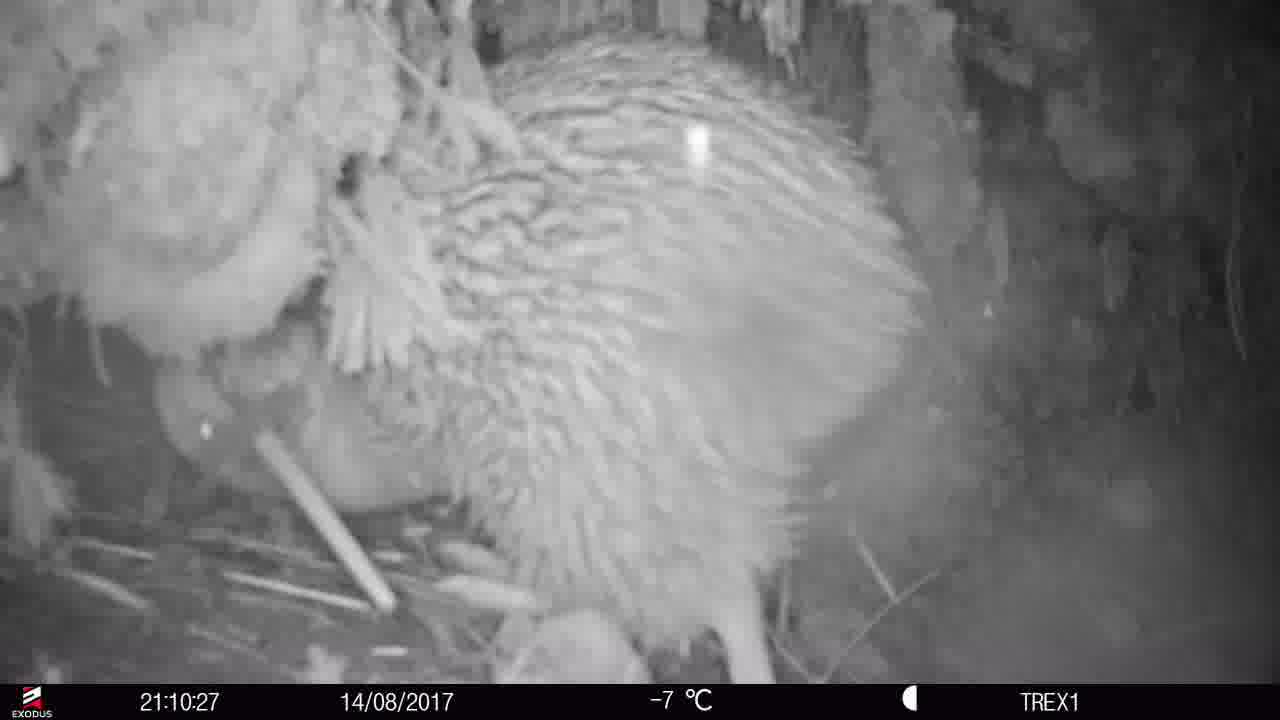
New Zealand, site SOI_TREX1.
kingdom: Animalia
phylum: Chordata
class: Aves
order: Apterygiformes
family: Apterygidae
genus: Apteryx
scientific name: Apteryx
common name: kiwi